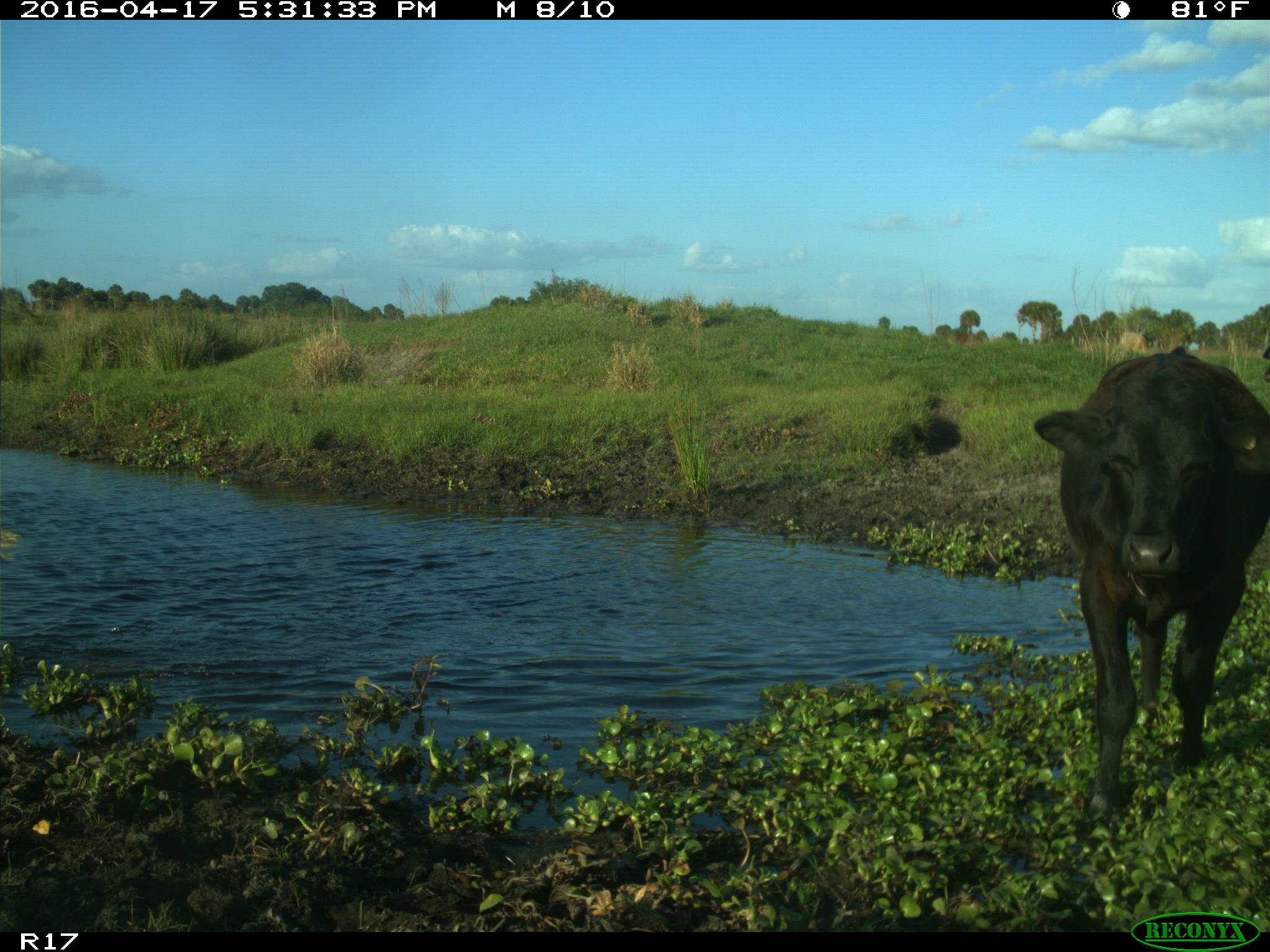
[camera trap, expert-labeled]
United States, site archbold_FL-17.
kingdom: Animalia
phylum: Chordata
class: Mammalia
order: Artiodactyla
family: Bovidae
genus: Bos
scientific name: Bos taurus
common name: domestic cow